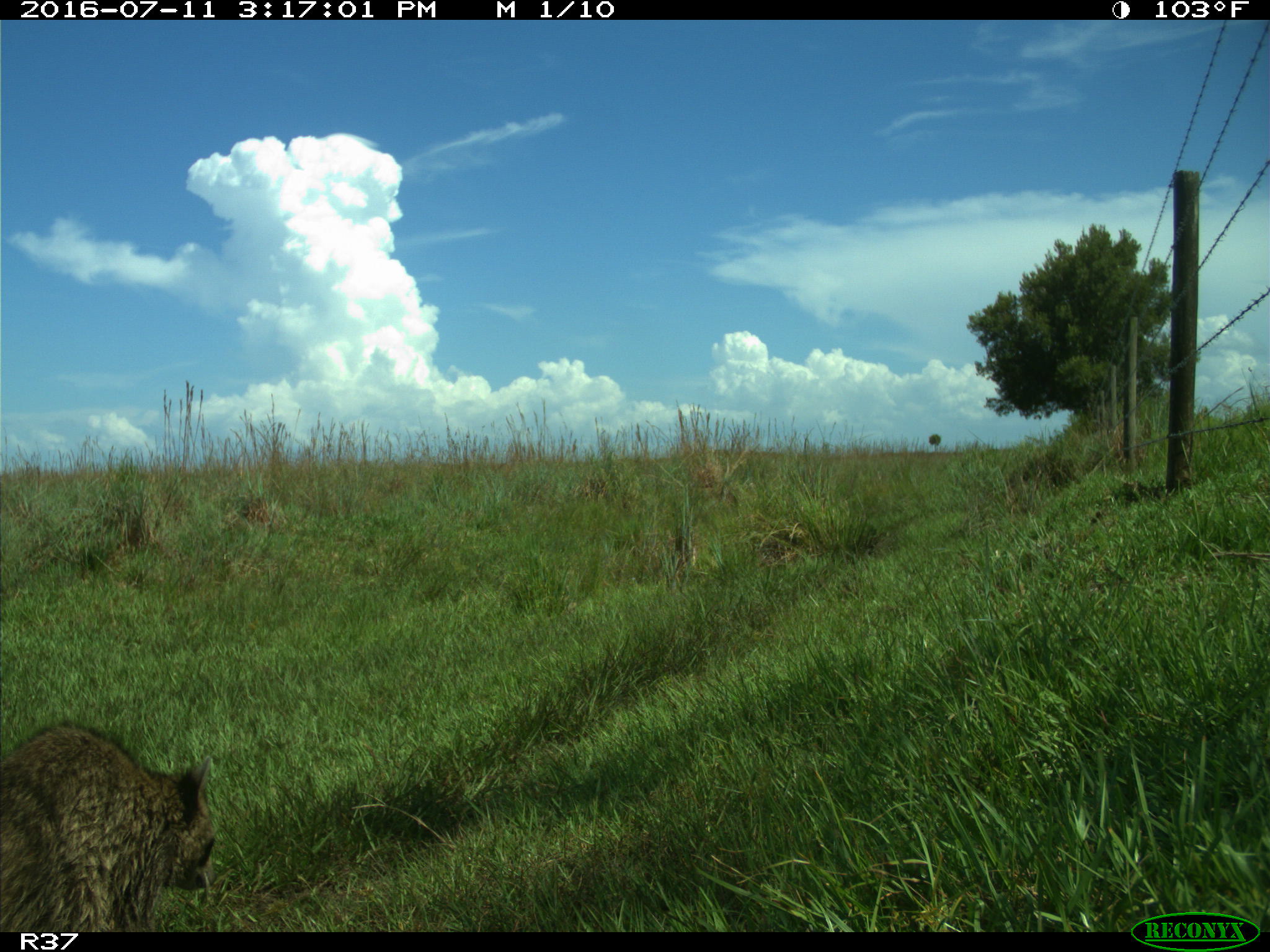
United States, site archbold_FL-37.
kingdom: Animalia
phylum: Chordata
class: Mammalia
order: Carnivora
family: Procyonidae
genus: Procyon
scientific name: Procyon lotor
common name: common raccoon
Procyon lotor (common raccoon).